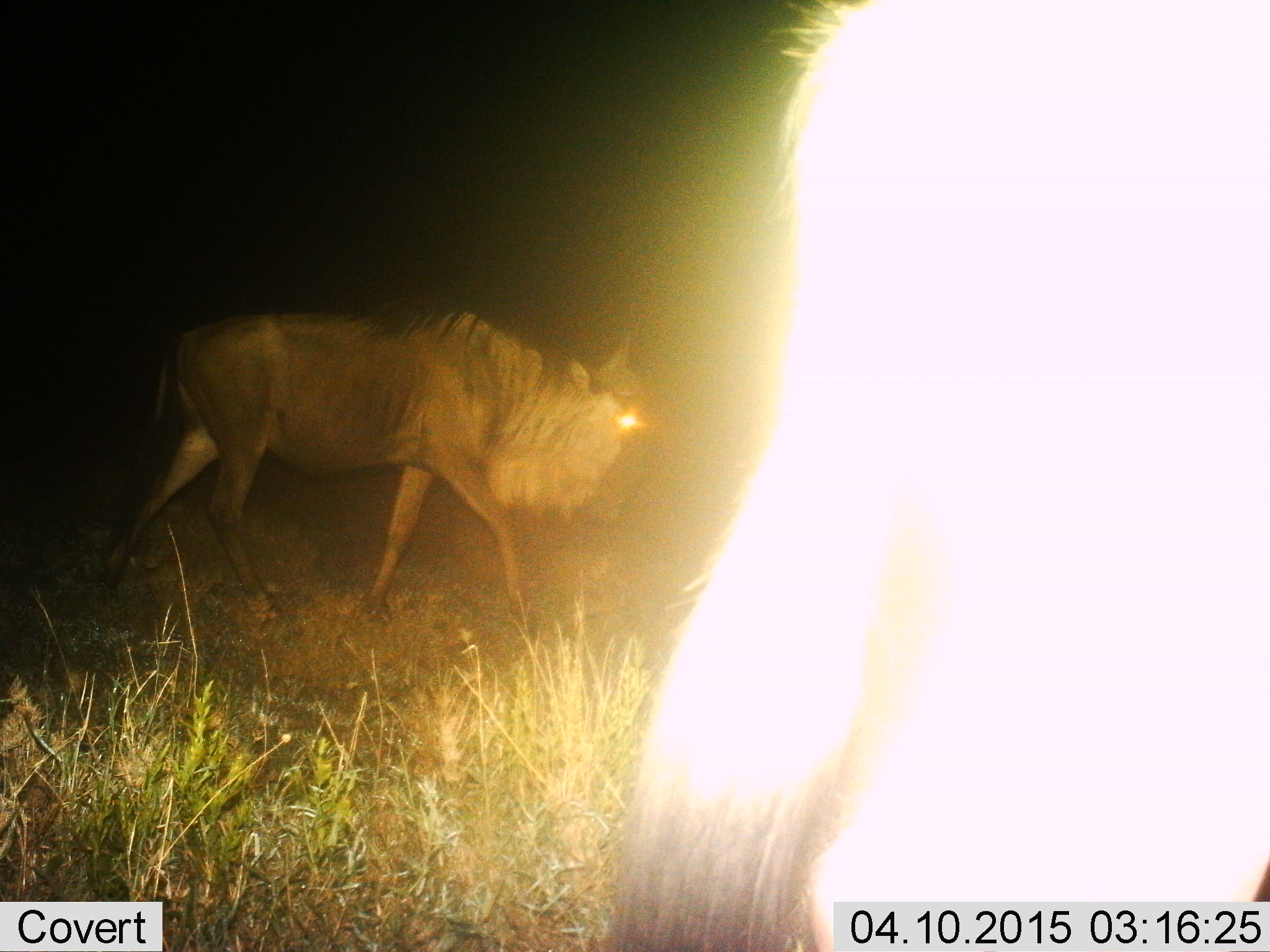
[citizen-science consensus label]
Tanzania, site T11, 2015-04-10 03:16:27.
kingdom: Animalia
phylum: Chordata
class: Mammalia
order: Artiodactyla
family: Bovidae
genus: Connochaetes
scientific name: Connochaetes taurinus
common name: blue wildebeest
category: wildebeest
Wildebeest (blue wildebeest) (Connochaetes taurinus), count 2. Behavior (volunteer vote fractions): standing 30%, resting 0%, moving 100%, interacting 0%. Young present (vote fraction): 0%. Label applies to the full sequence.